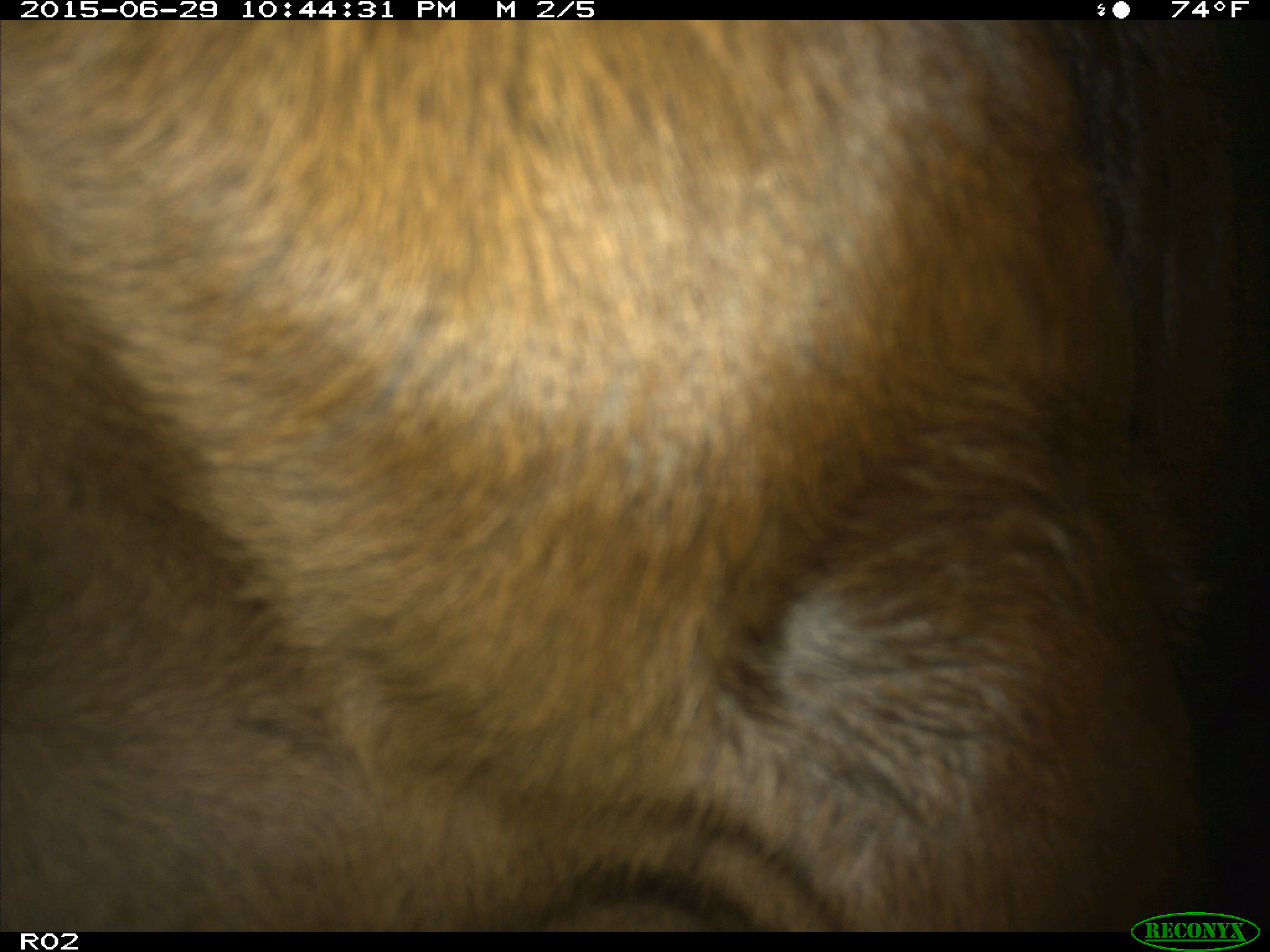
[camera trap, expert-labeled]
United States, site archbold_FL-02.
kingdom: Animalia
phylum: Chordata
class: Mammalia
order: Artiodactyla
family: Bovidae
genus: Bos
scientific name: Bos taurus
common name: domestic cow